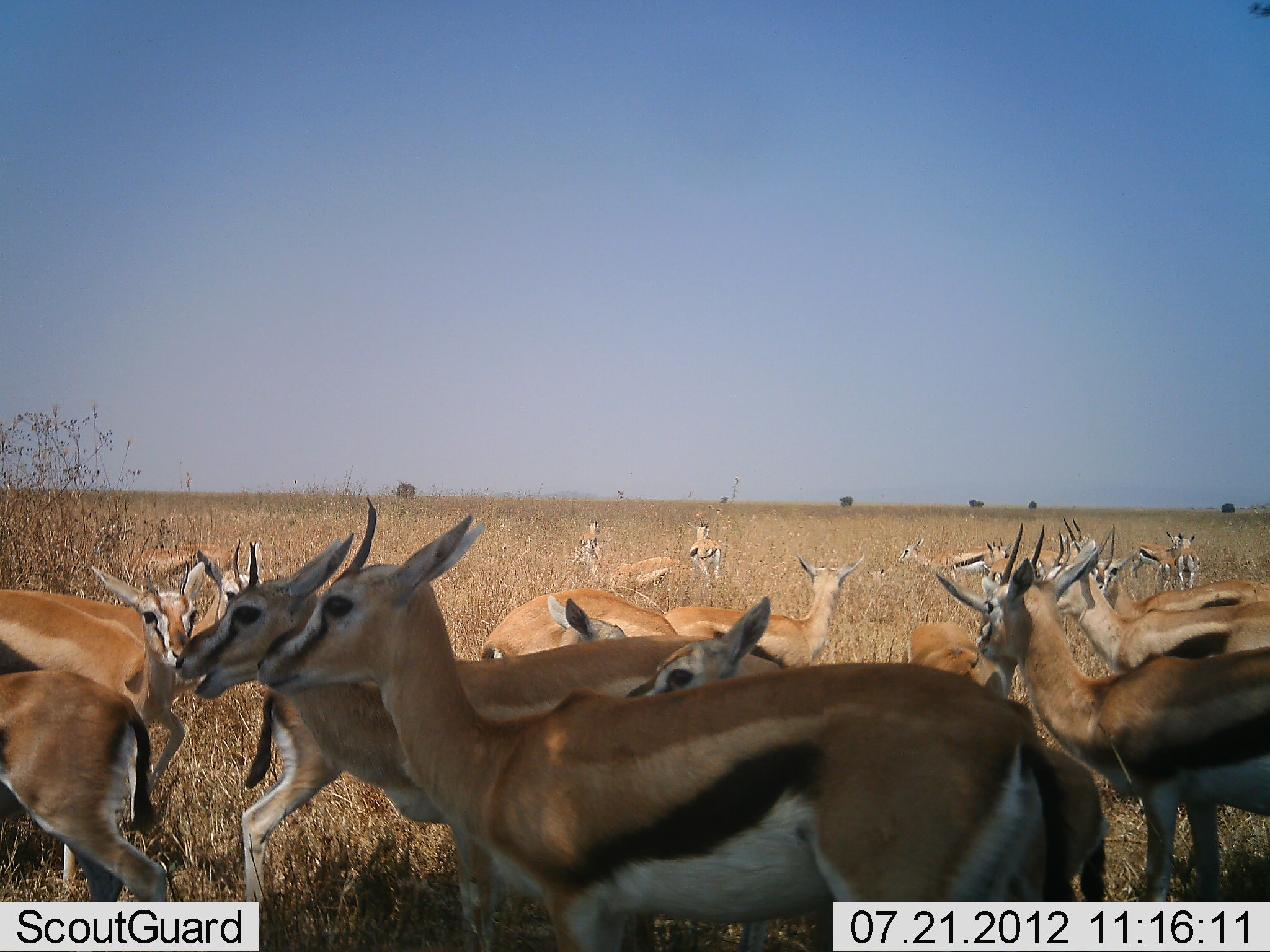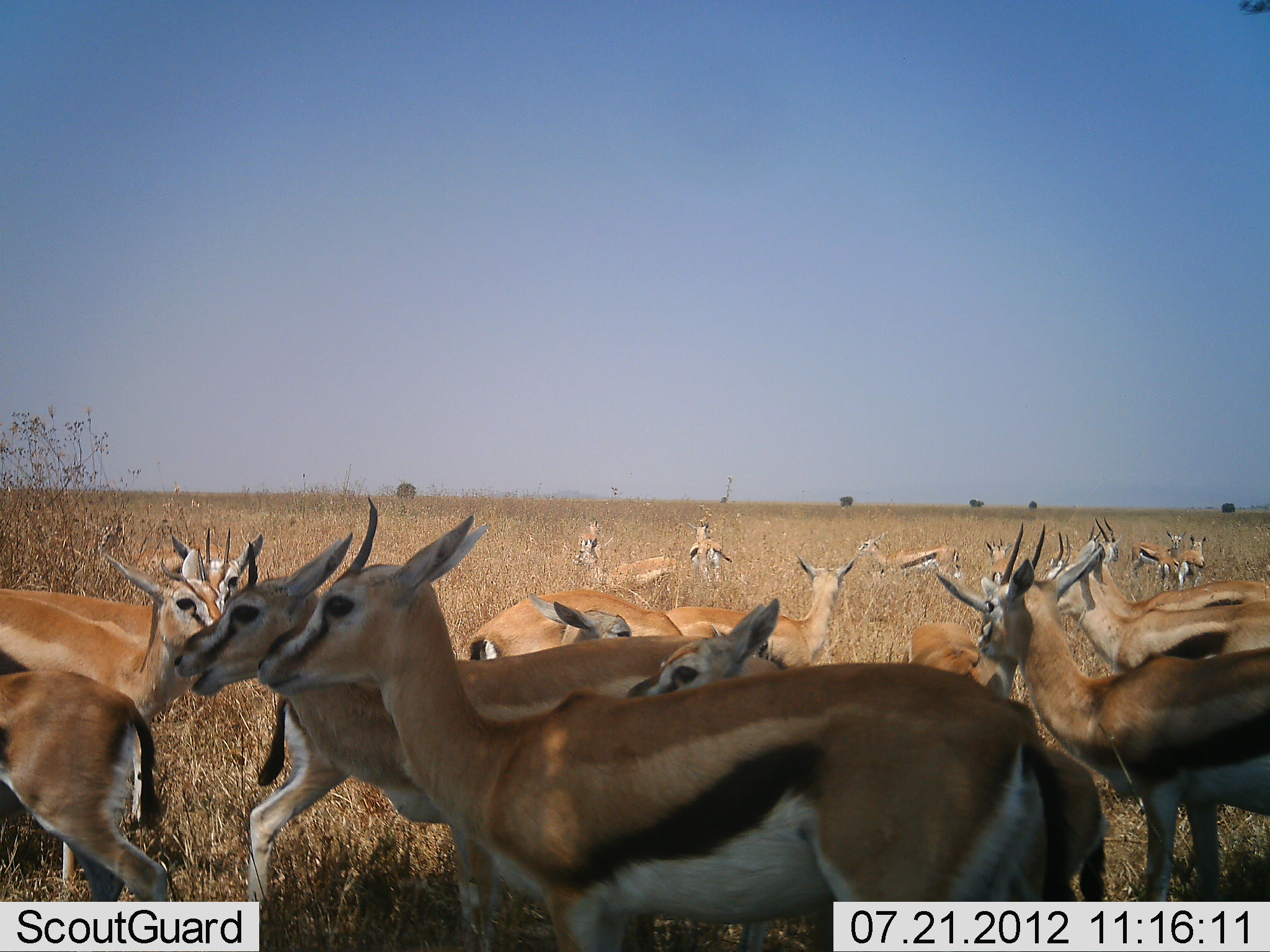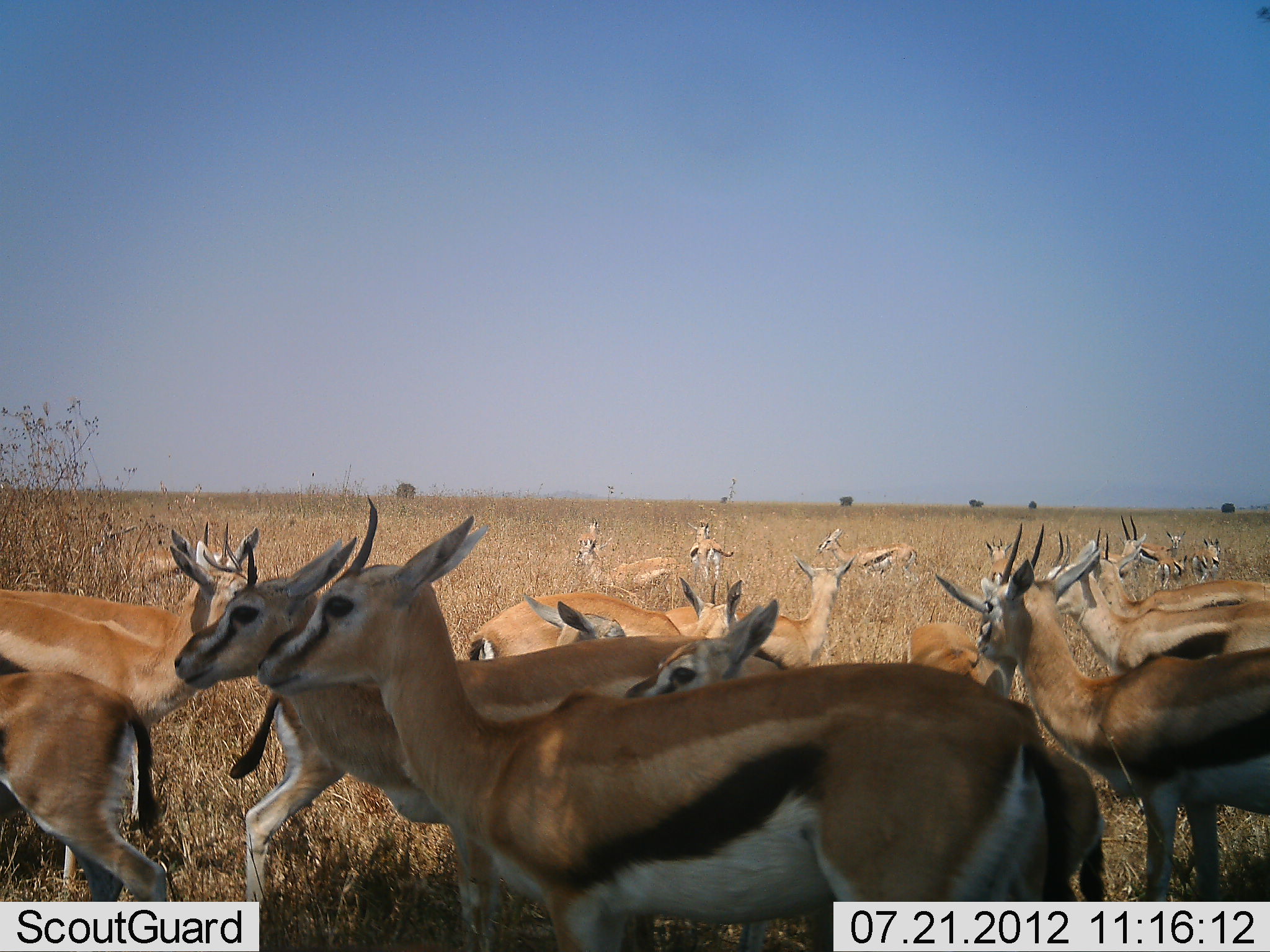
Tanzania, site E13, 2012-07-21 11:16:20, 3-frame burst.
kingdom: Animalia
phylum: Chordata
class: Mammalia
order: Artiodactyla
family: Bovidae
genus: Eudorcas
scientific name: Eudorcas thomsonii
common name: thomson's gazelle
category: gazellethomsons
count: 11-50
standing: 91%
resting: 9%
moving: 64%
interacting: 9%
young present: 27%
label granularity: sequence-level